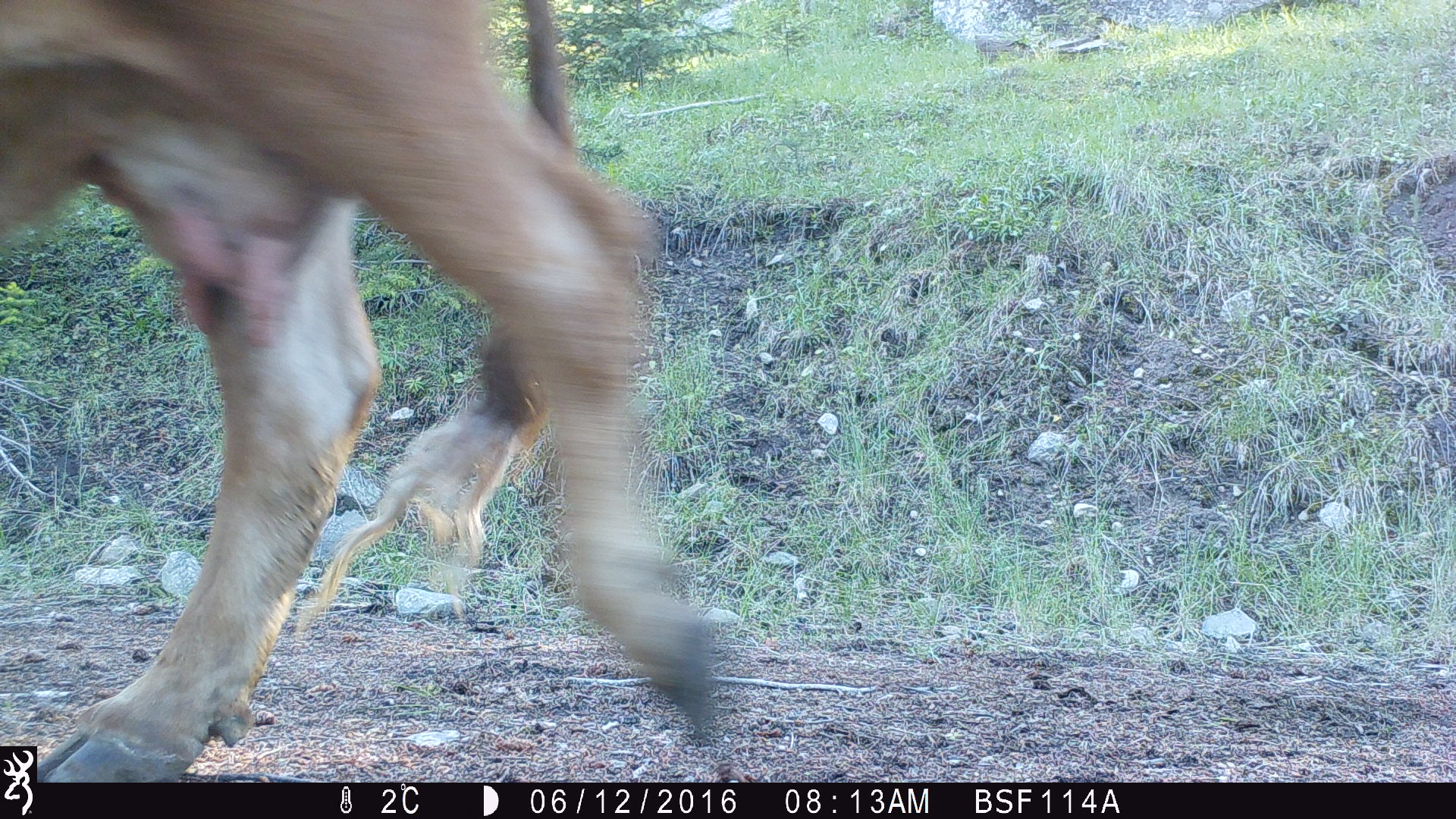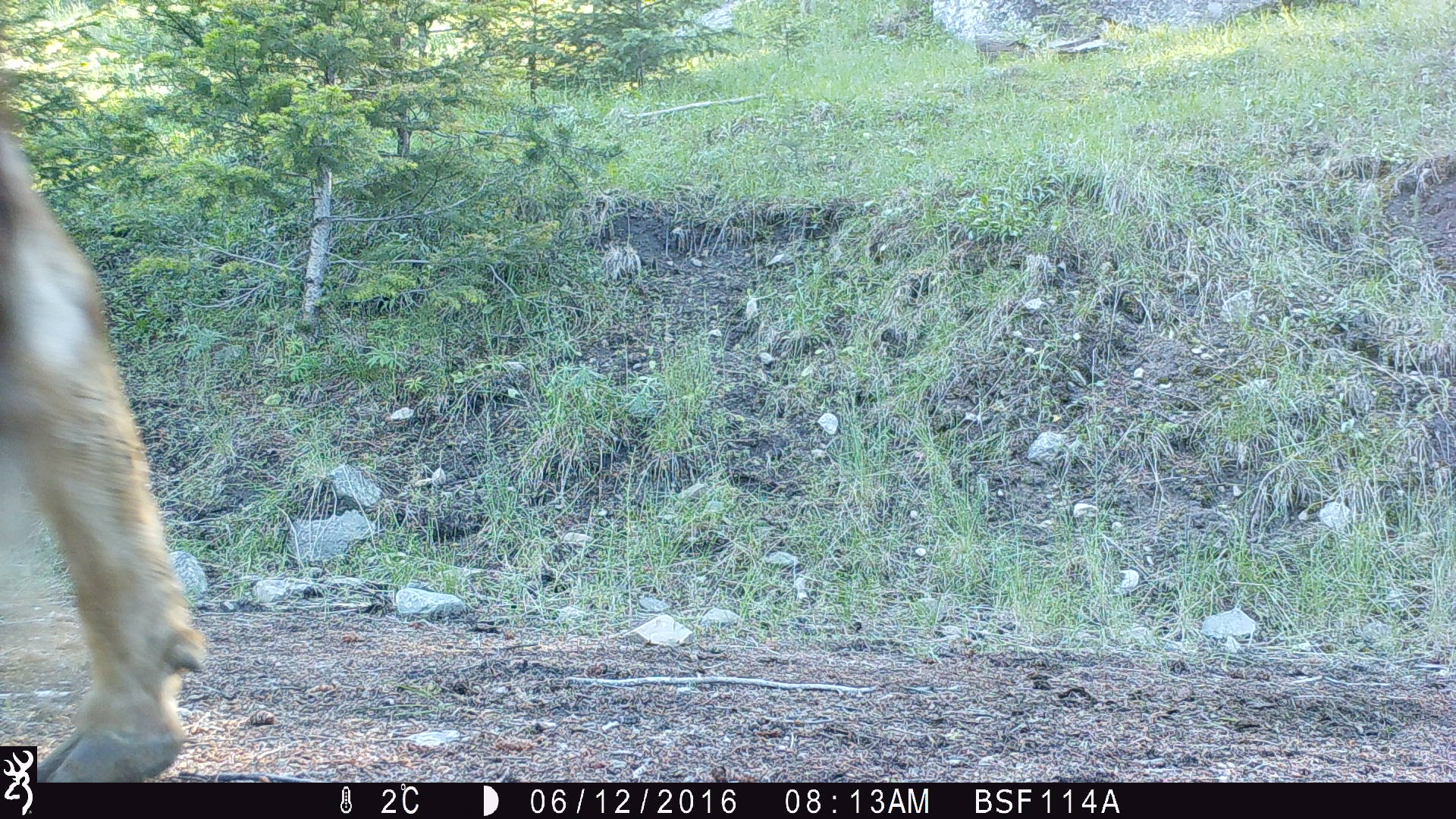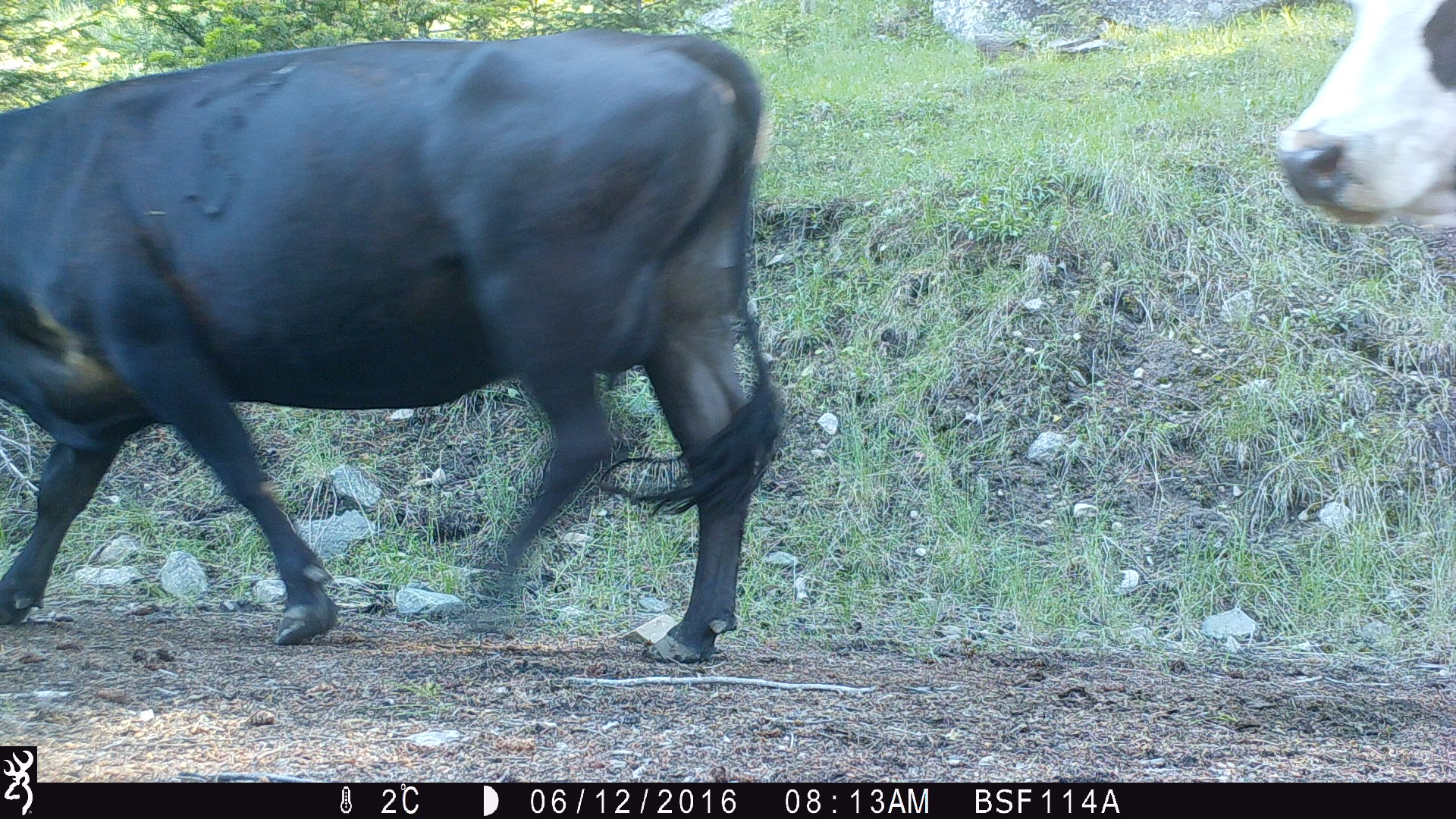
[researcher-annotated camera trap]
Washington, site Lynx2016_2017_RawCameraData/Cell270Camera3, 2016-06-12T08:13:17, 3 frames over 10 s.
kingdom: Animalia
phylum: Chordata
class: Mammalia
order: Artiodactyla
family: Bovidae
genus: Bos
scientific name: Bos taurus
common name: domestic cattle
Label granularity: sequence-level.